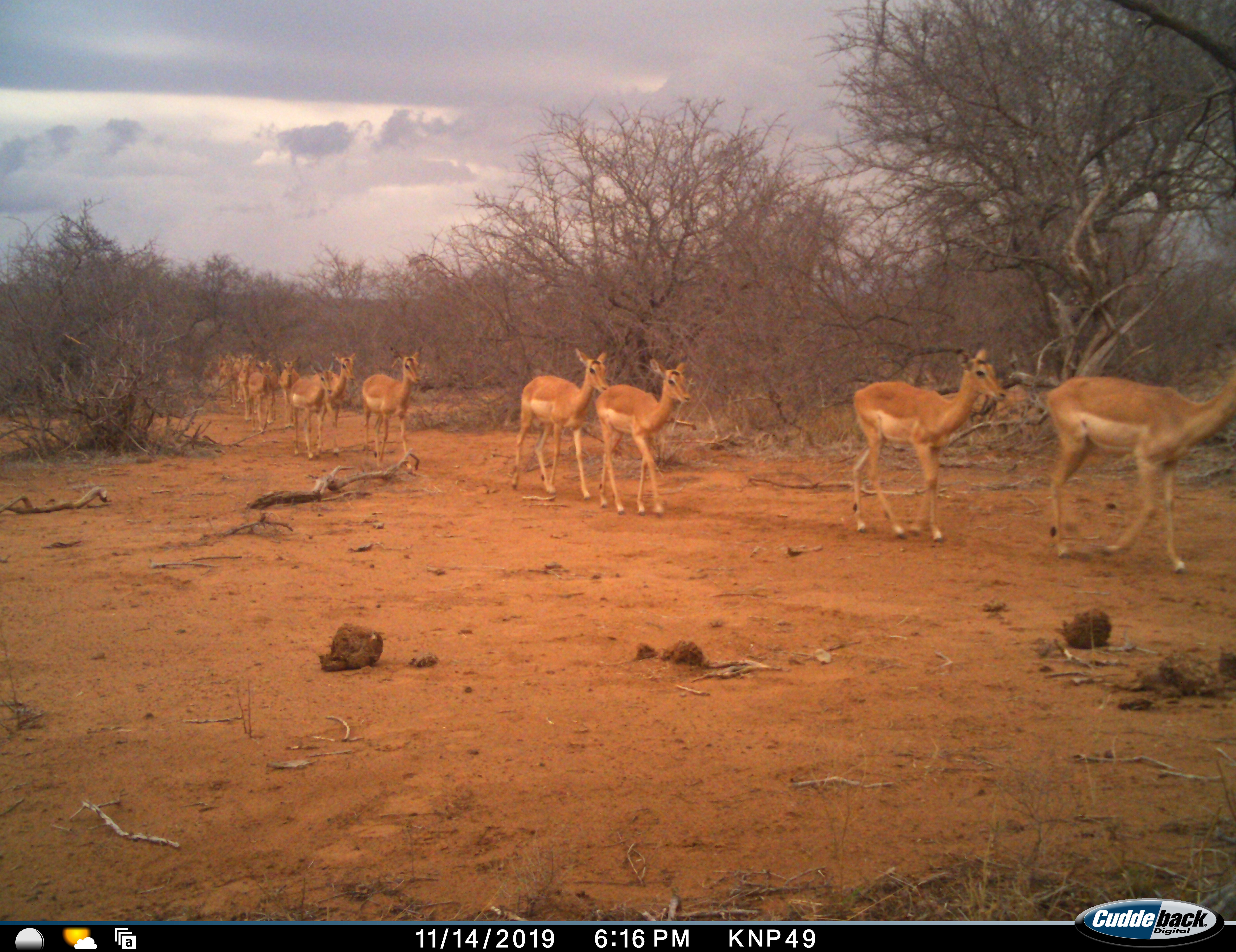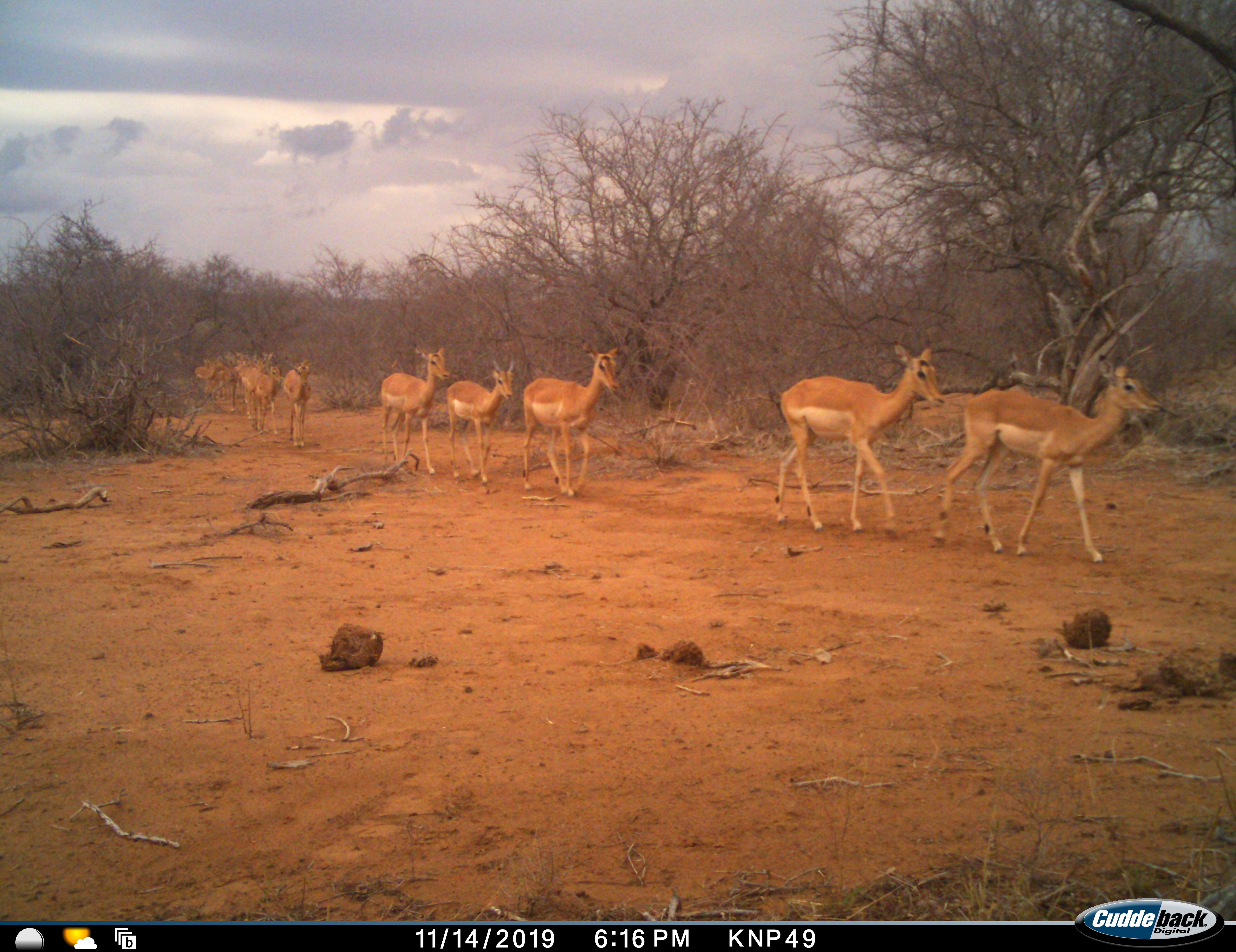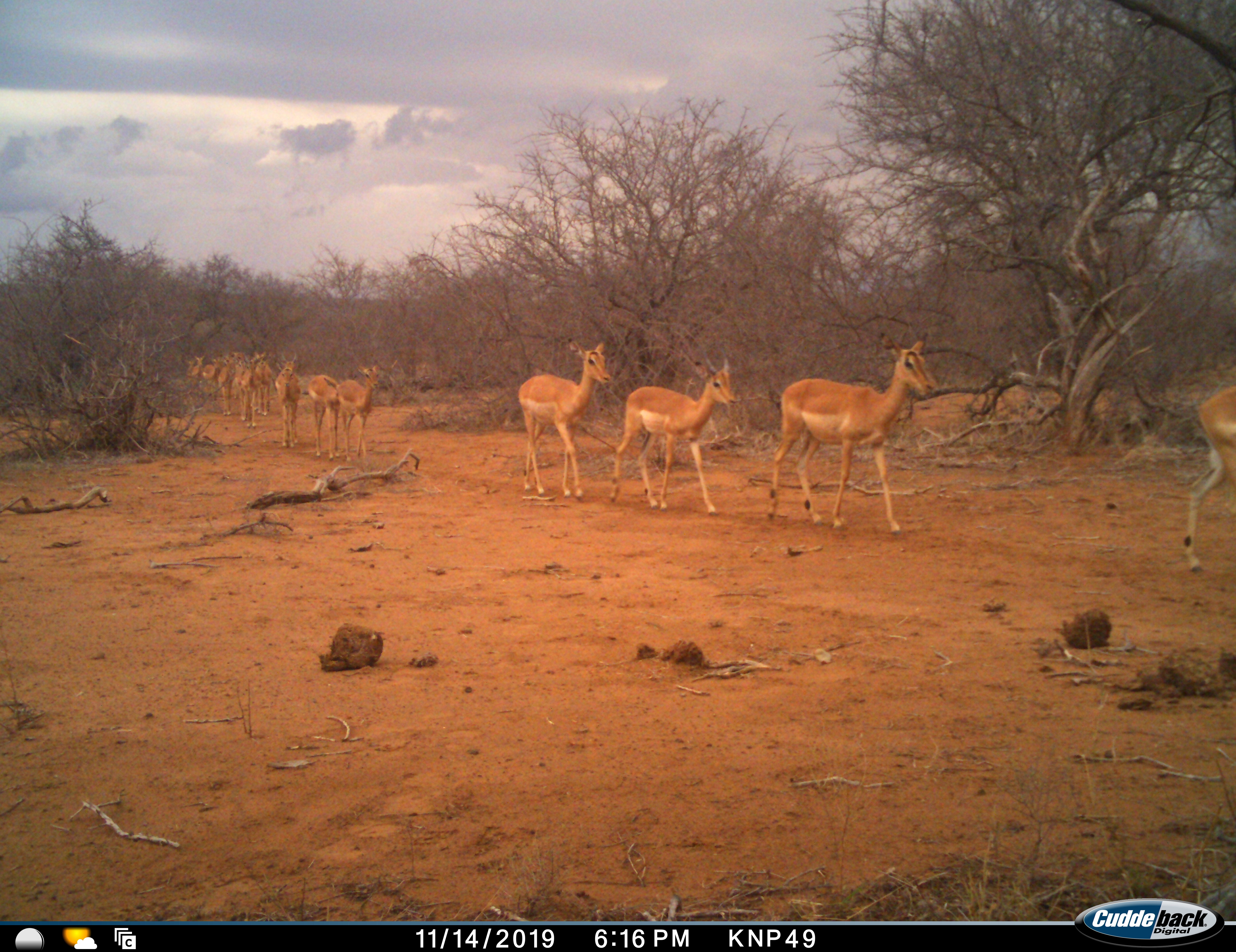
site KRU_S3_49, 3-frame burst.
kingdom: Animalia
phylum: Chordata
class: Mammalia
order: Artiodactyla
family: Bovidae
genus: Aepyceros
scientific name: Aepyceros melampus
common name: impala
Impala (Aepyceros melampus), count 11-50. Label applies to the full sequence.